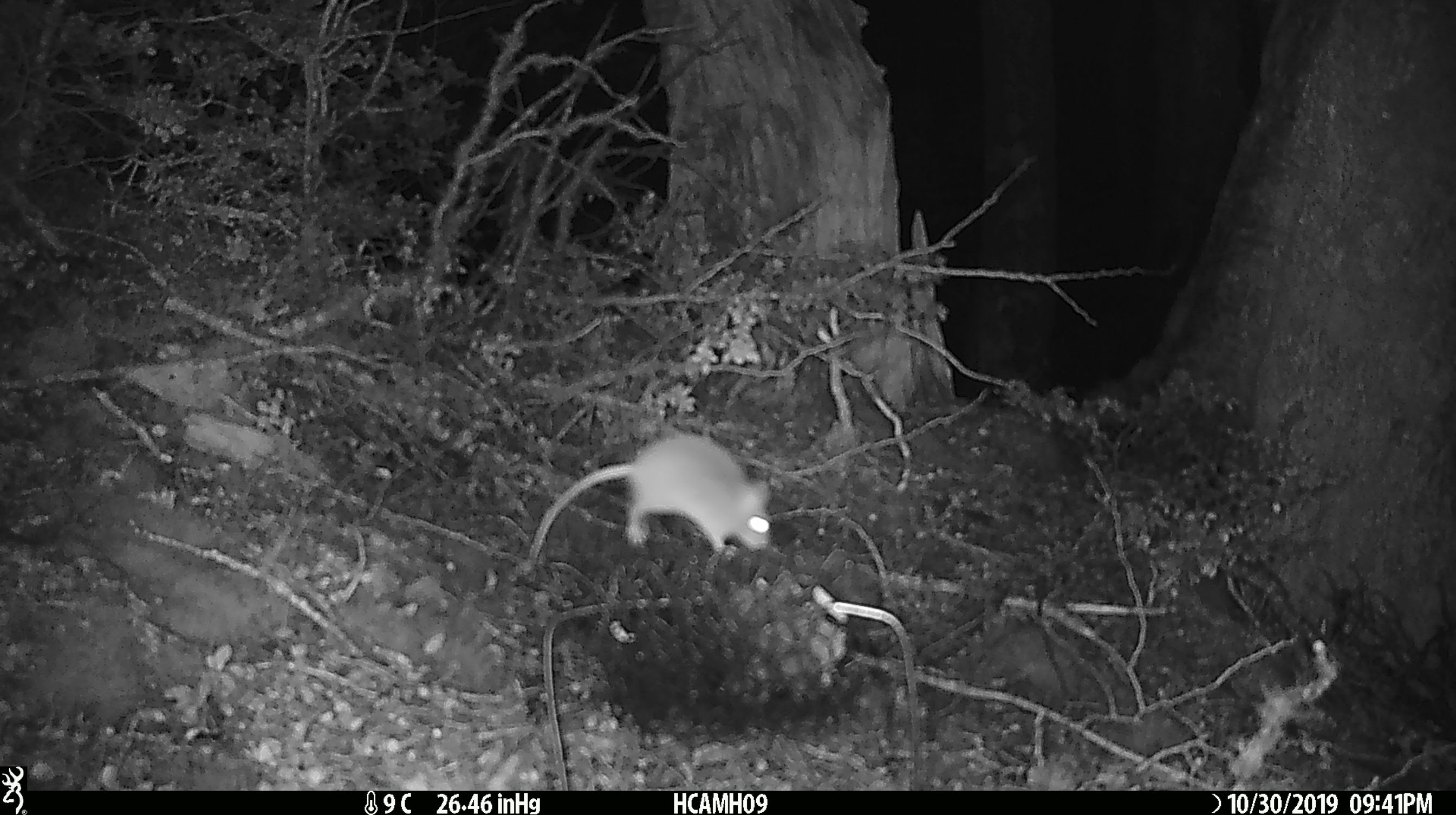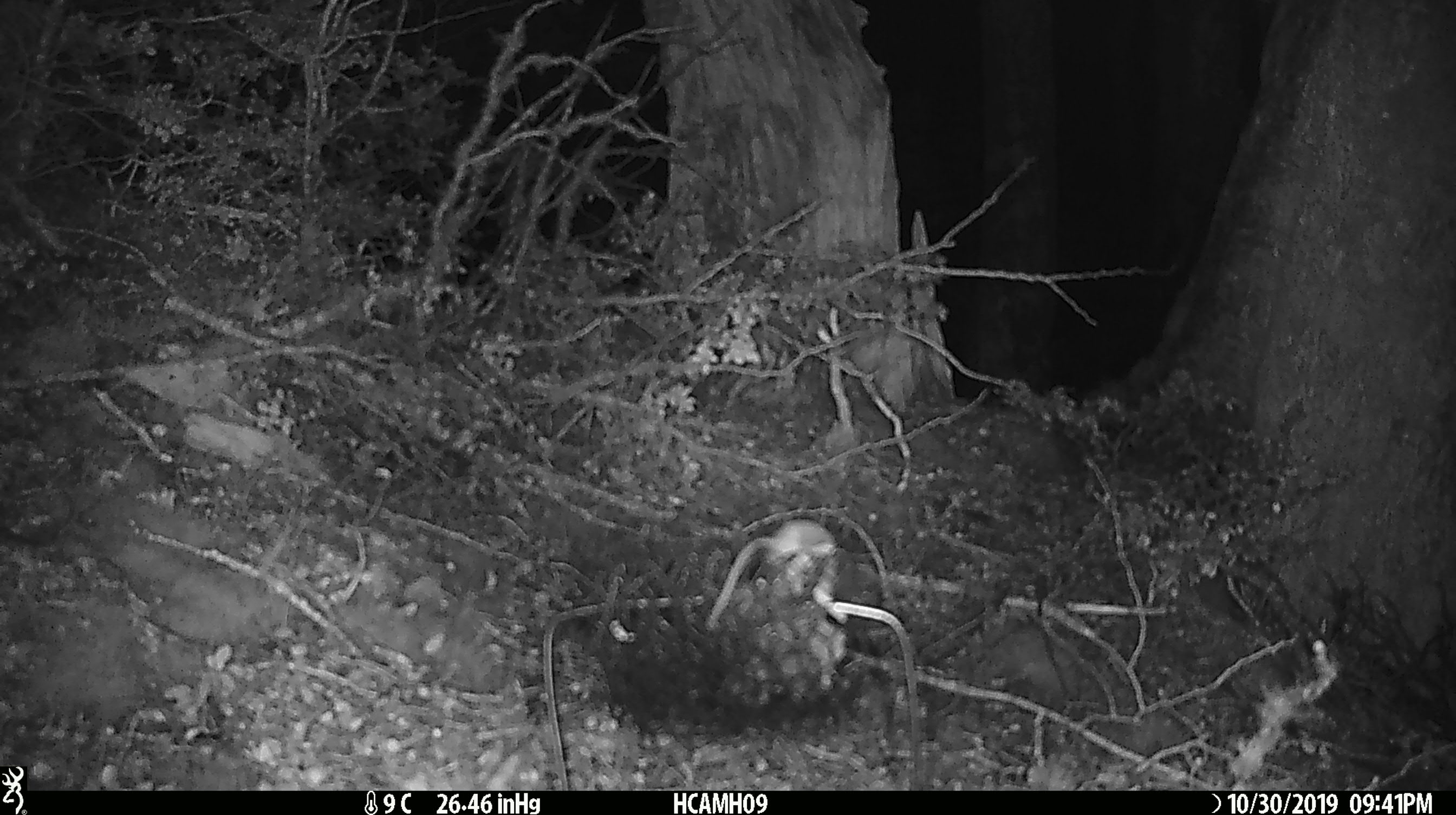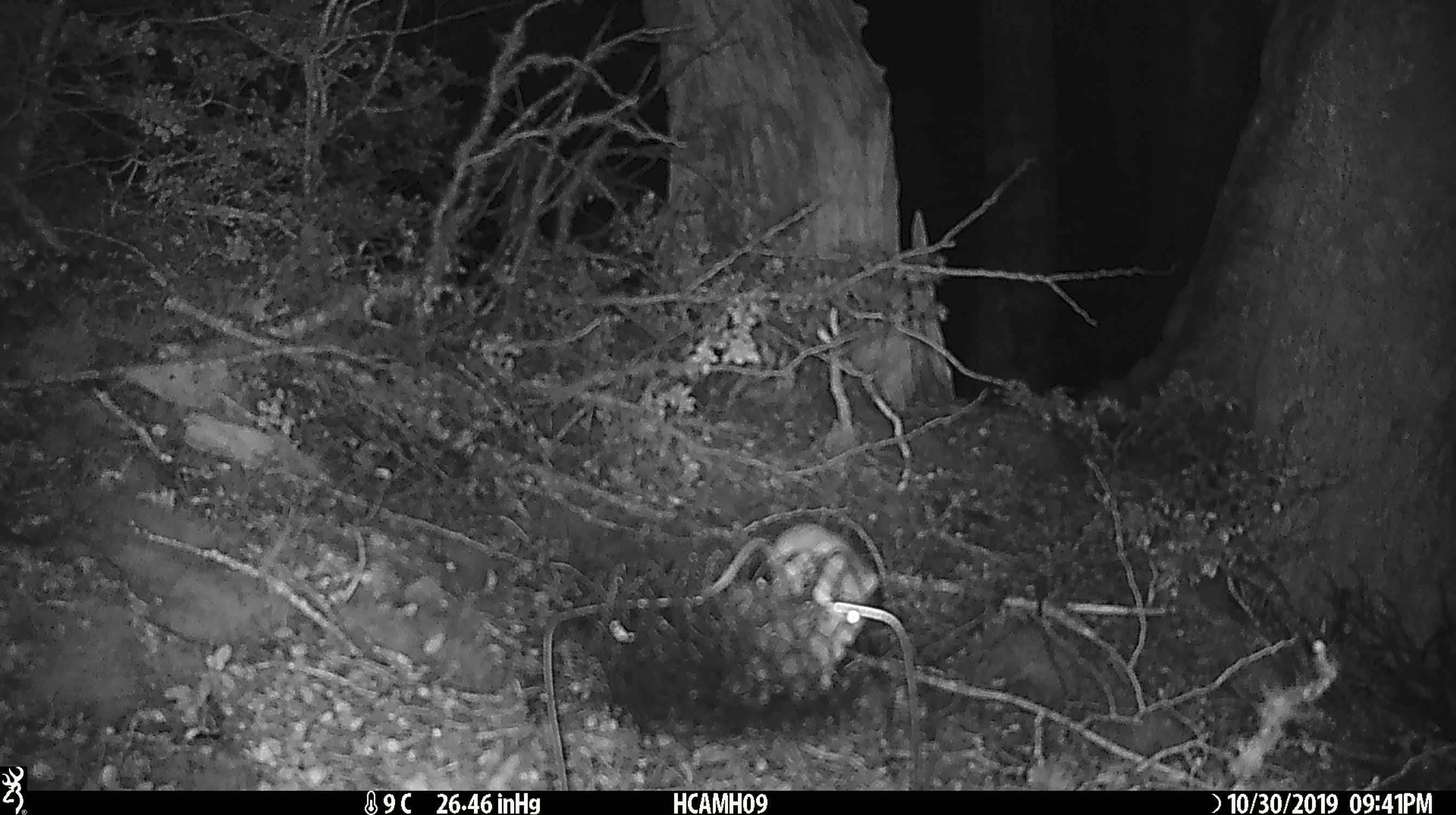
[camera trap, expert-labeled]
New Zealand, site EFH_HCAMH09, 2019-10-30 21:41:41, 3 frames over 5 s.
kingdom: Animalia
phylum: Chordata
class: Mammalia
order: Rodentia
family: Muridae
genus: Mus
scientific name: Mus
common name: mouse